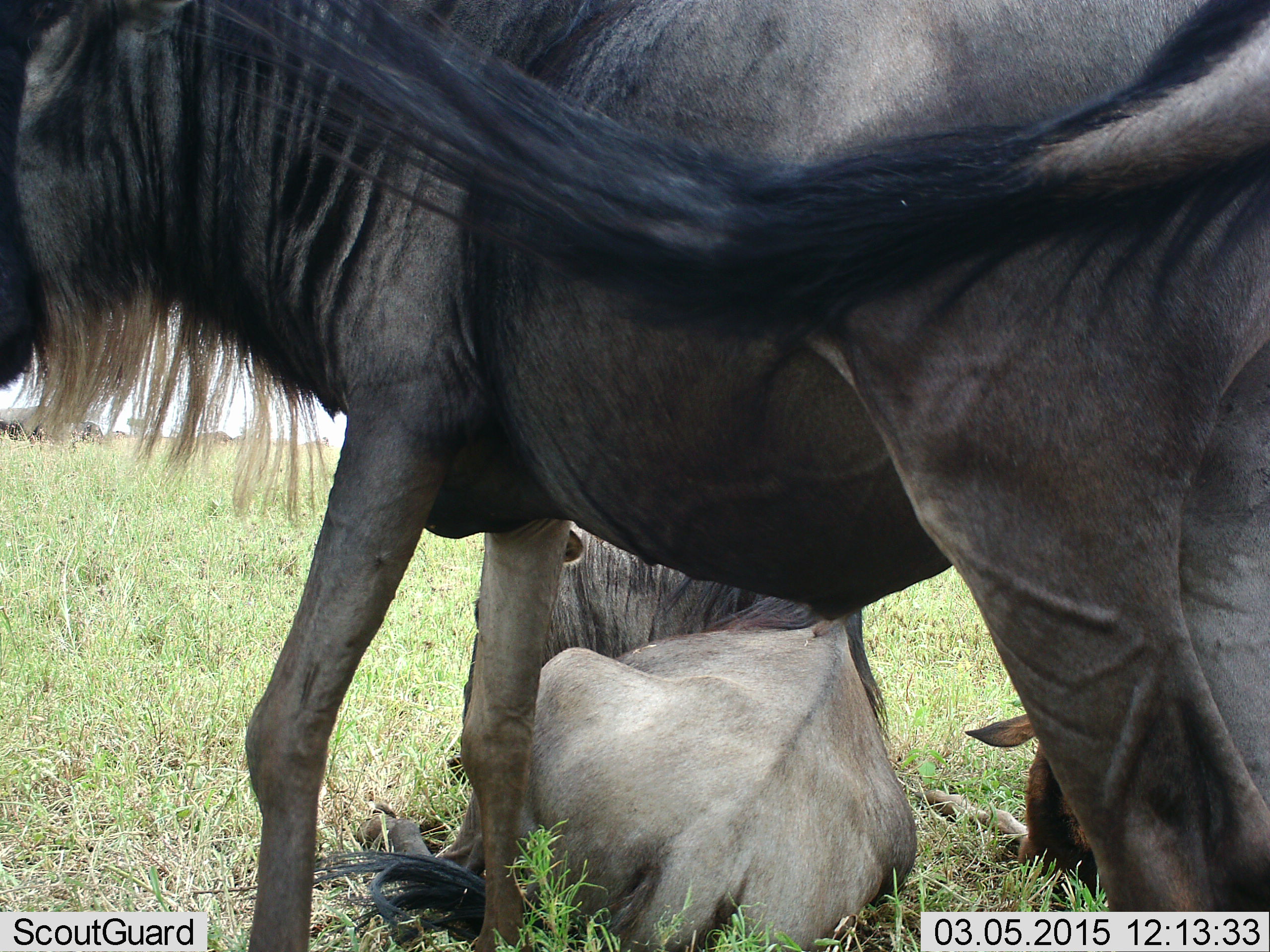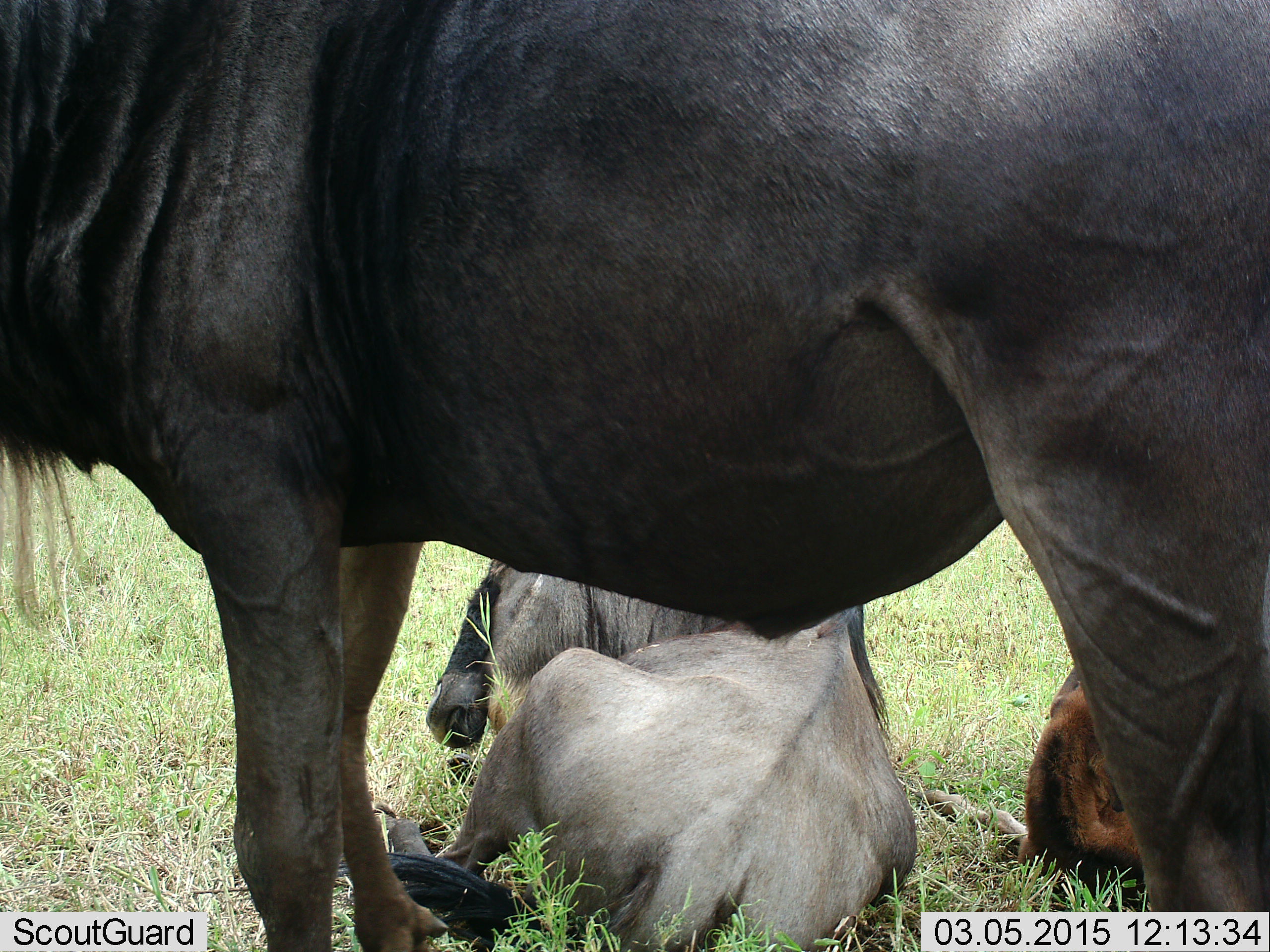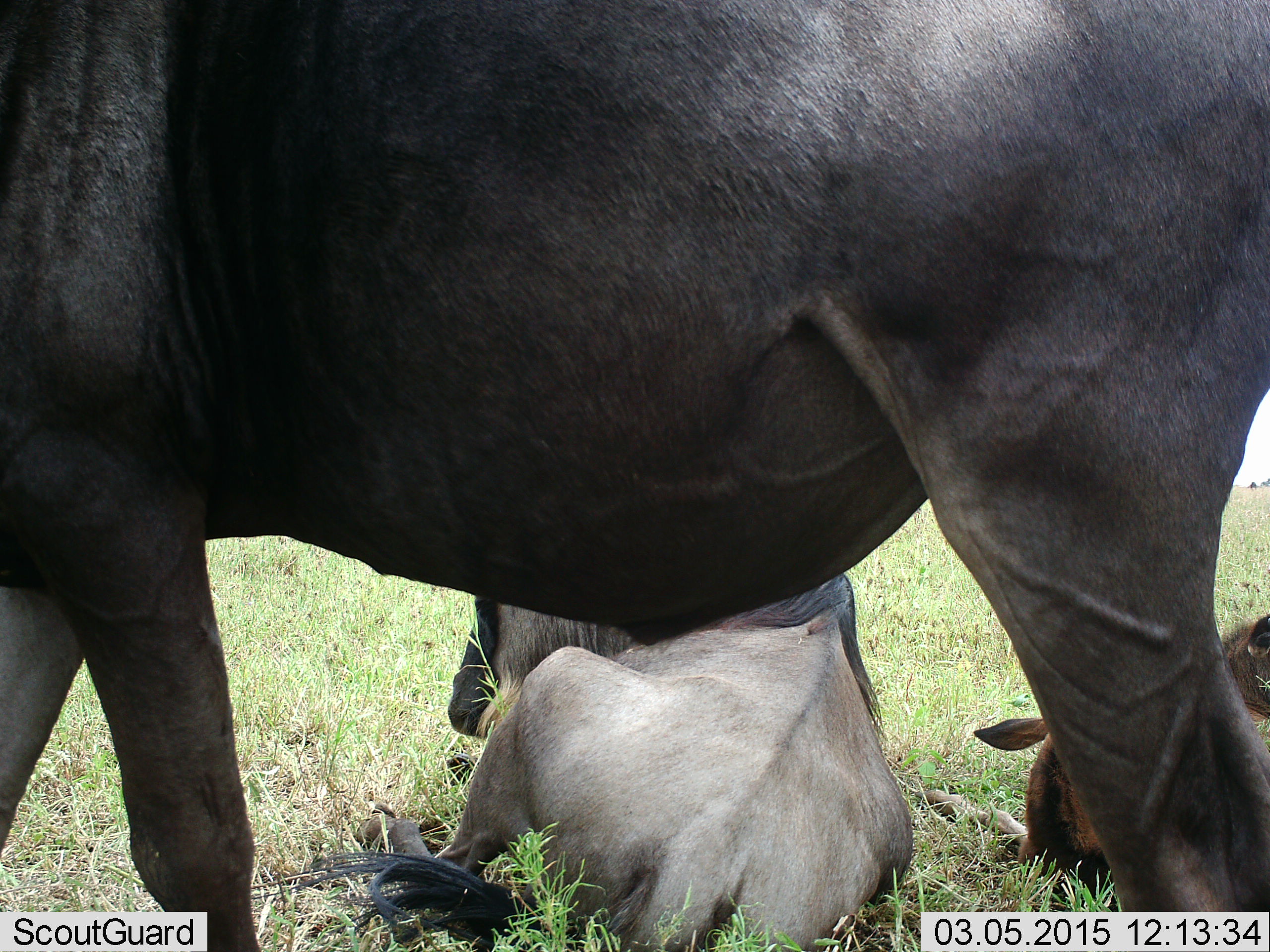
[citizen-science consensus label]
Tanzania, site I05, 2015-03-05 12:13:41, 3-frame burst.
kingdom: Animalia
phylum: Chordata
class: Mammalia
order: Artiodactyla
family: Bovidae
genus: Connochaetes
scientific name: Connochaetes taurinus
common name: blue wildebeest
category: wildebeest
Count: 3.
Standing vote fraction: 40%.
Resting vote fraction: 100%.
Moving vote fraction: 40%.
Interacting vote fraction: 0%.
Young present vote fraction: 60%.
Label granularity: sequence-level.